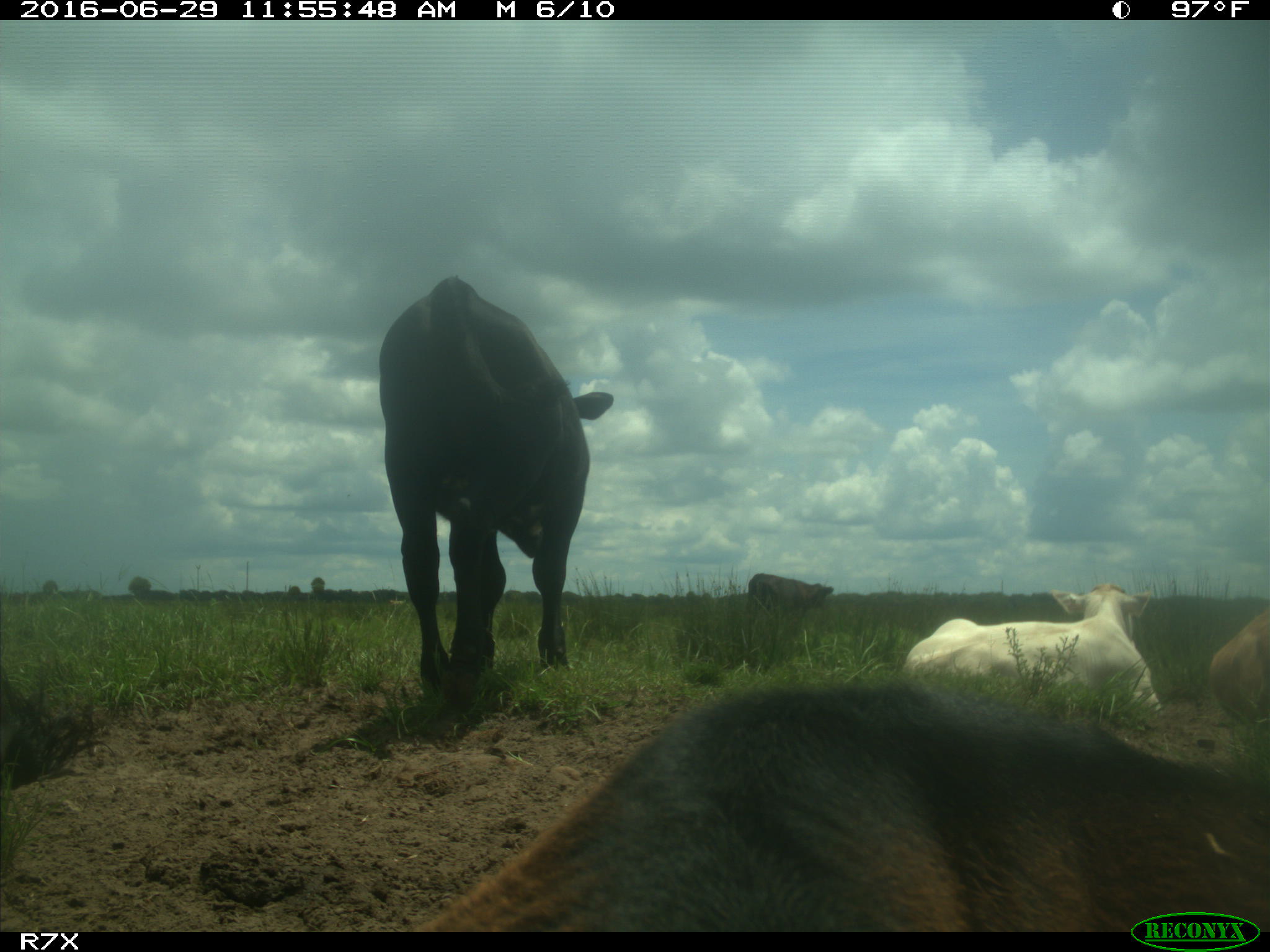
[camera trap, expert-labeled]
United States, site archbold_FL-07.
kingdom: Animalia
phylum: Chordata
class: Mammalia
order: Artiodactyla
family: Bovidae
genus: Bos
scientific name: Bos taurus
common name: domestic cow